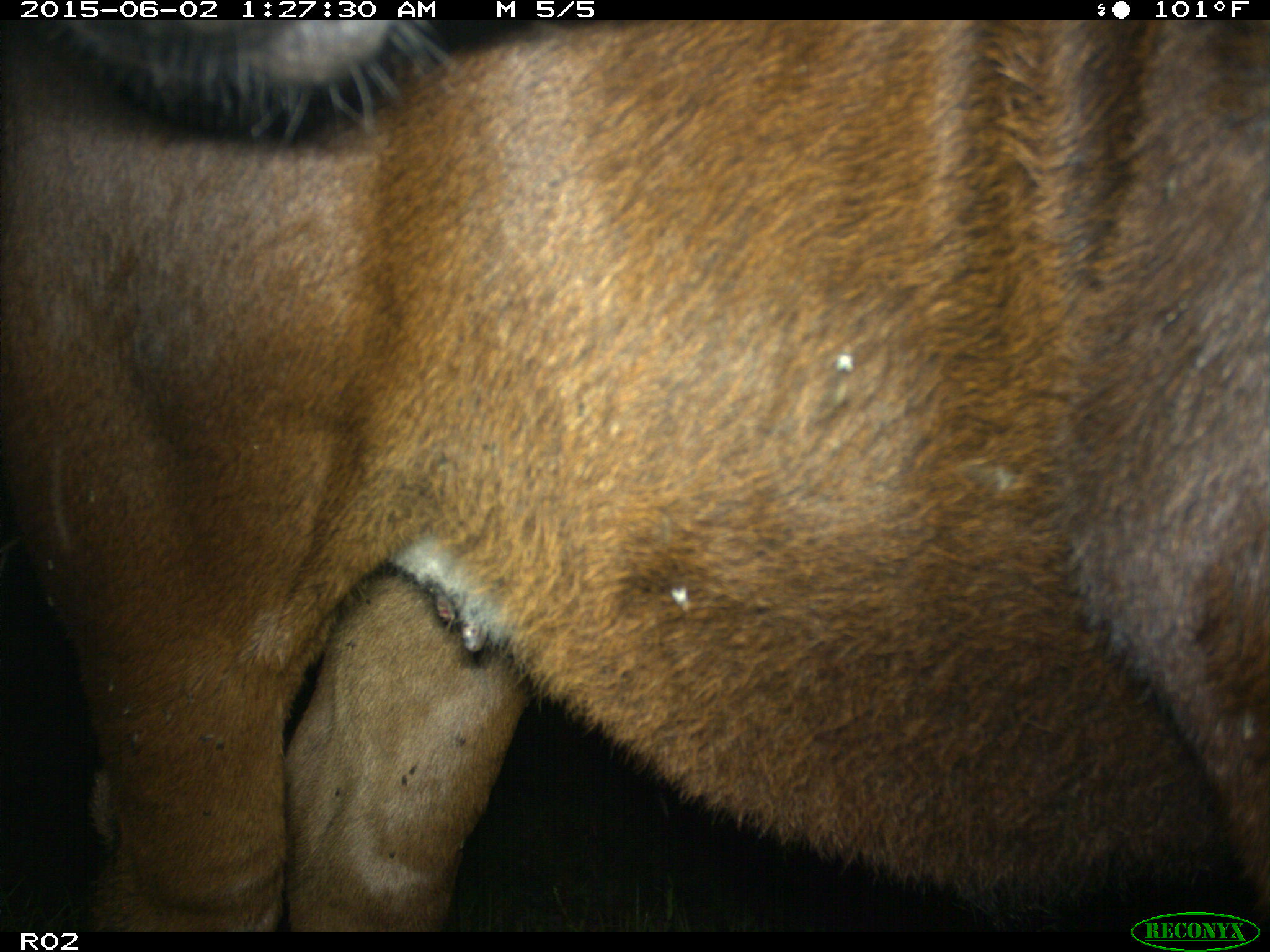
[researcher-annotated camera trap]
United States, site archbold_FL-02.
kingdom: Animalia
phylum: Chordata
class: Mammalia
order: Artiodactyla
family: Bovidae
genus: Bos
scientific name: Bos taurus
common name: domestic cow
Bos taurus (domestic cow).